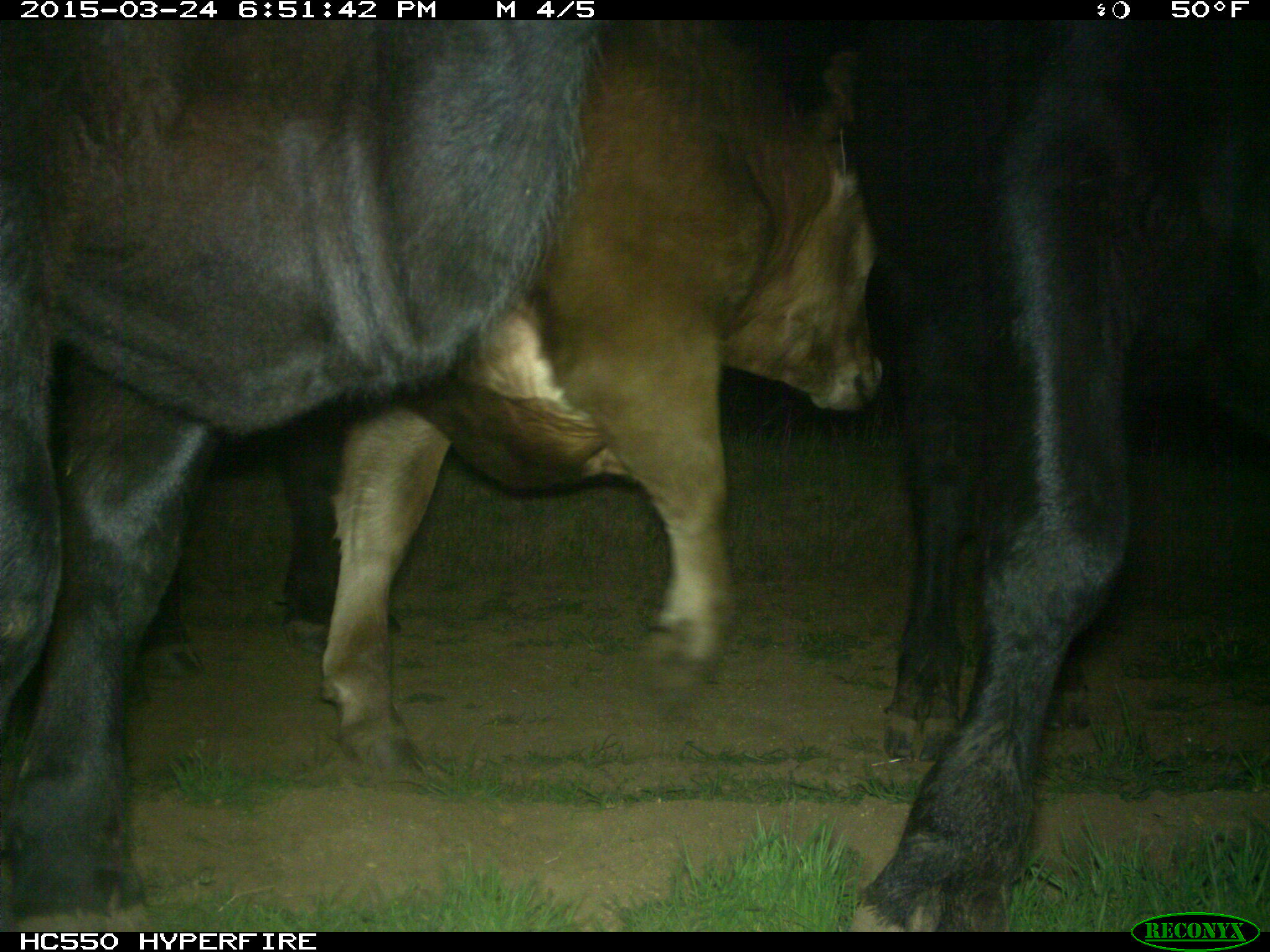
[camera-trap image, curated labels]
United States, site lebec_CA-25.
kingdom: Animalia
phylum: Chordata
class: Mammalia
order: Artiodactyla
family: Bovidae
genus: Bos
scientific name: Bos taurus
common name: domestic cow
Bos taurus (domestic cow).